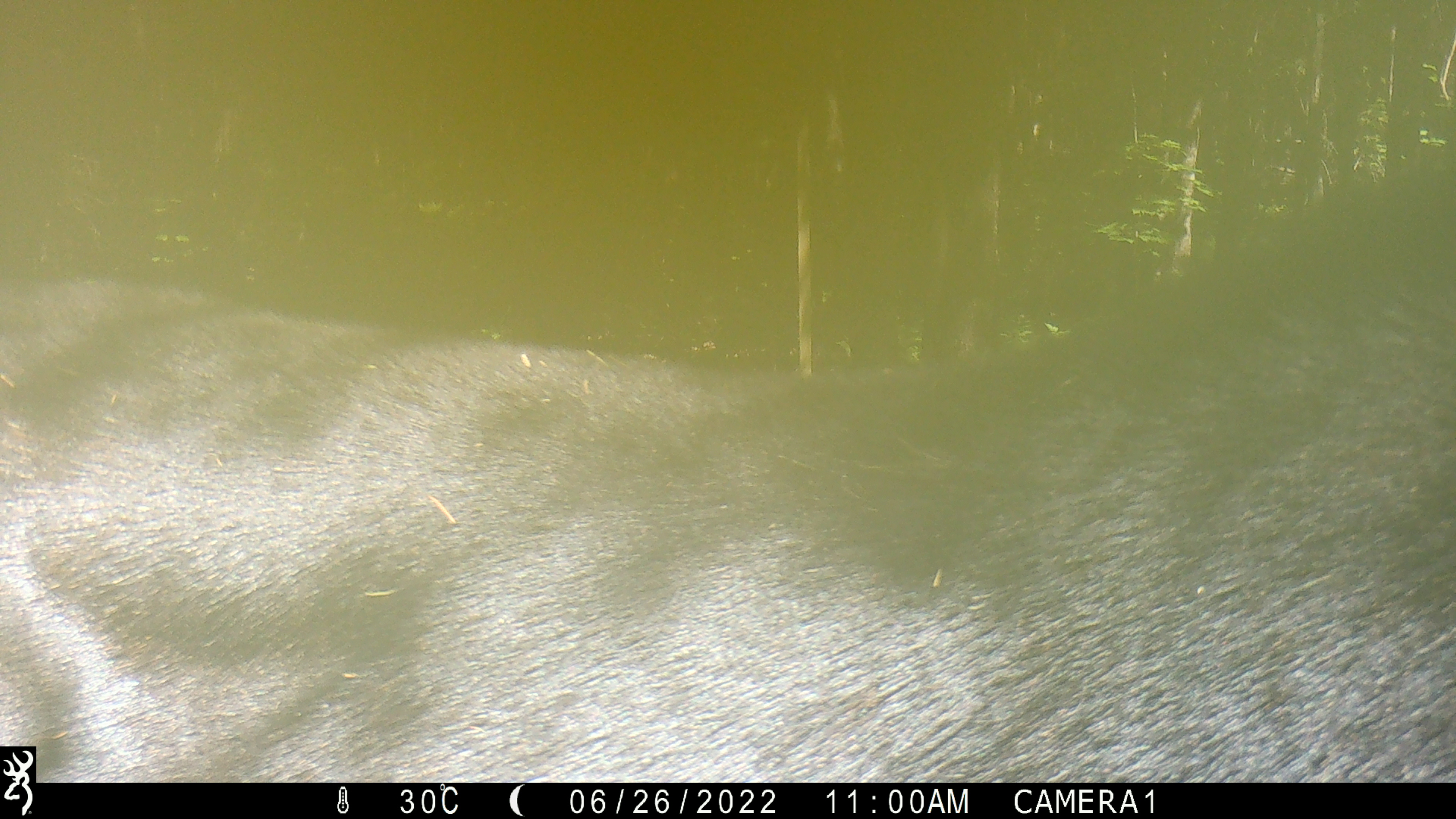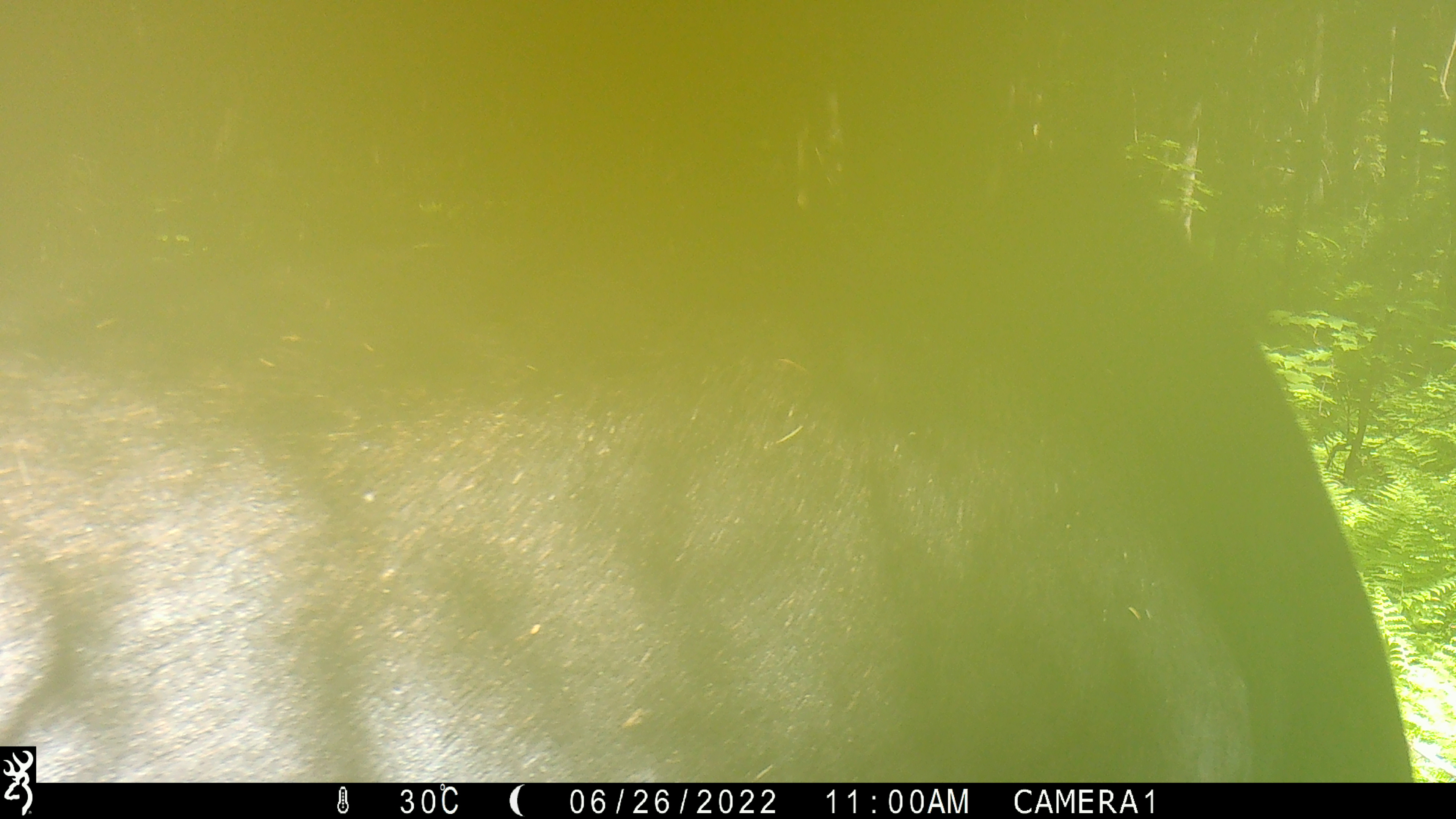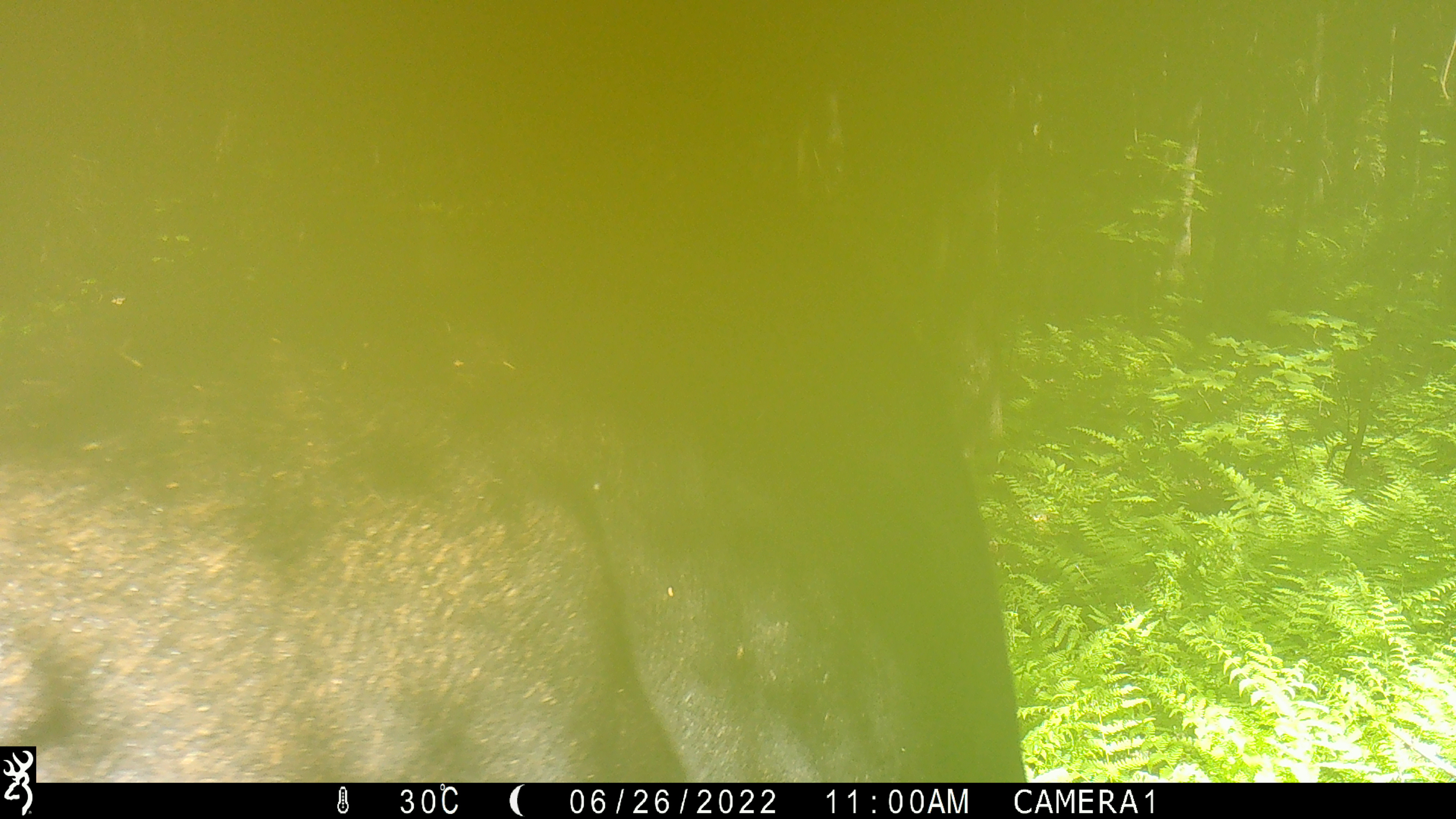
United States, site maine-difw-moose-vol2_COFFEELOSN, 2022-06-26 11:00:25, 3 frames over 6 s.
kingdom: Animalia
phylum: Chordata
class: Mammalia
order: Artiodactyla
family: Cervidae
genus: Alces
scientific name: Alces alces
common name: moose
Moose (Alces alces).